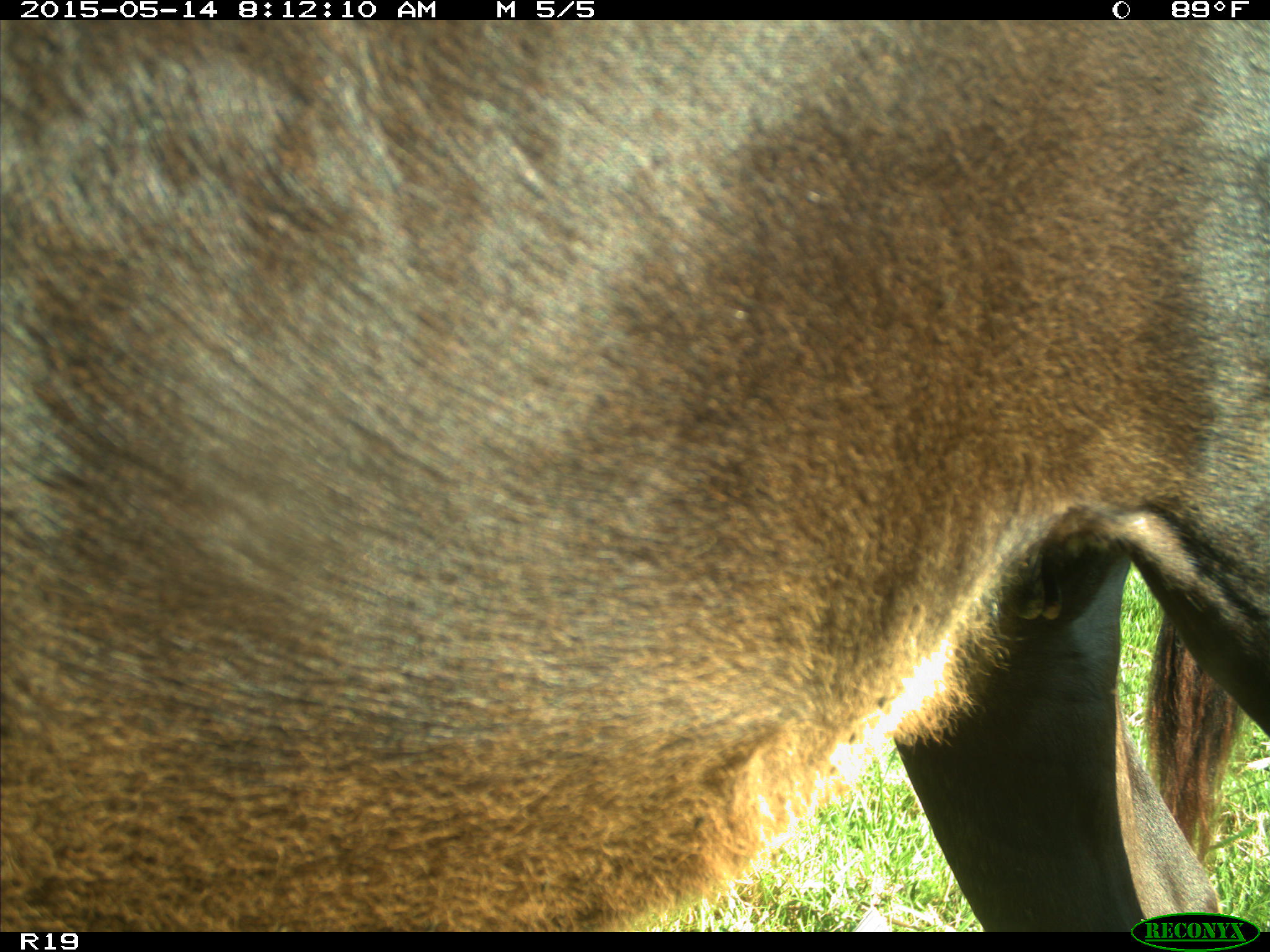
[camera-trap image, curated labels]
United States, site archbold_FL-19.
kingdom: Animalia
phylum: Chordata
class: Mammalia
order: Artiodactyla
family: Bovidae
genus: Bos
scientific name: Bos taurus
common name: domestic cow